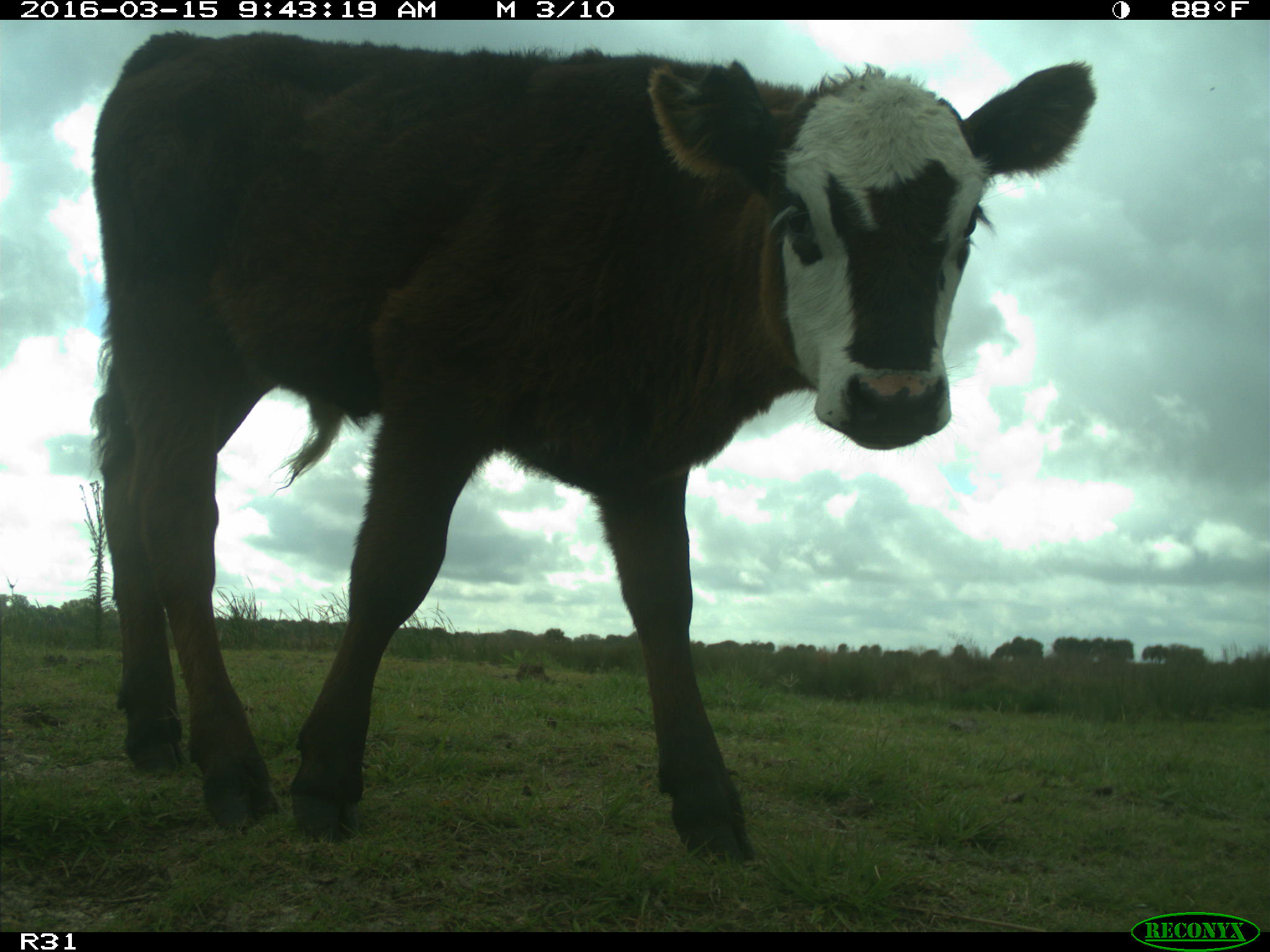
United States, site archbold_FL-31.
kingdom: Animalia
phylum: Chordata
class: Mammalia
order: Artiodactyla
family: Bovidae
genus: Bos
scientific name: Bos taurus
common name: domestic cow